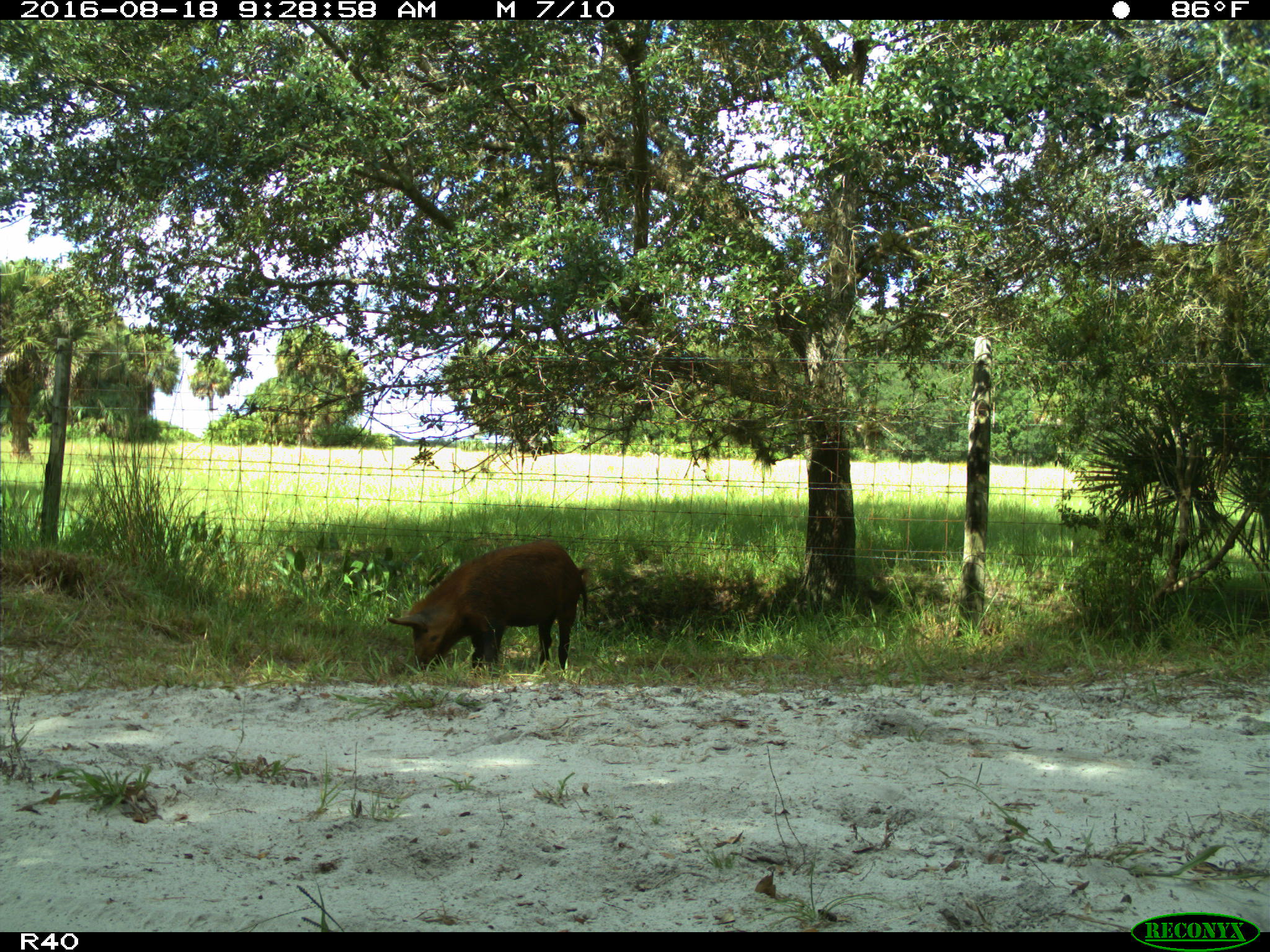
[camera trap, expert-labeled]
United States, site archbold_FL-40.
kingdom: Animalia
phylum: Chordata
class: Mammalia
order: Artiodactyla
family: Suidae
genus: Sus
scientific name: Sus scrofa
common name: wild boar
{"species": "Sus scrofa (wild boar)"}